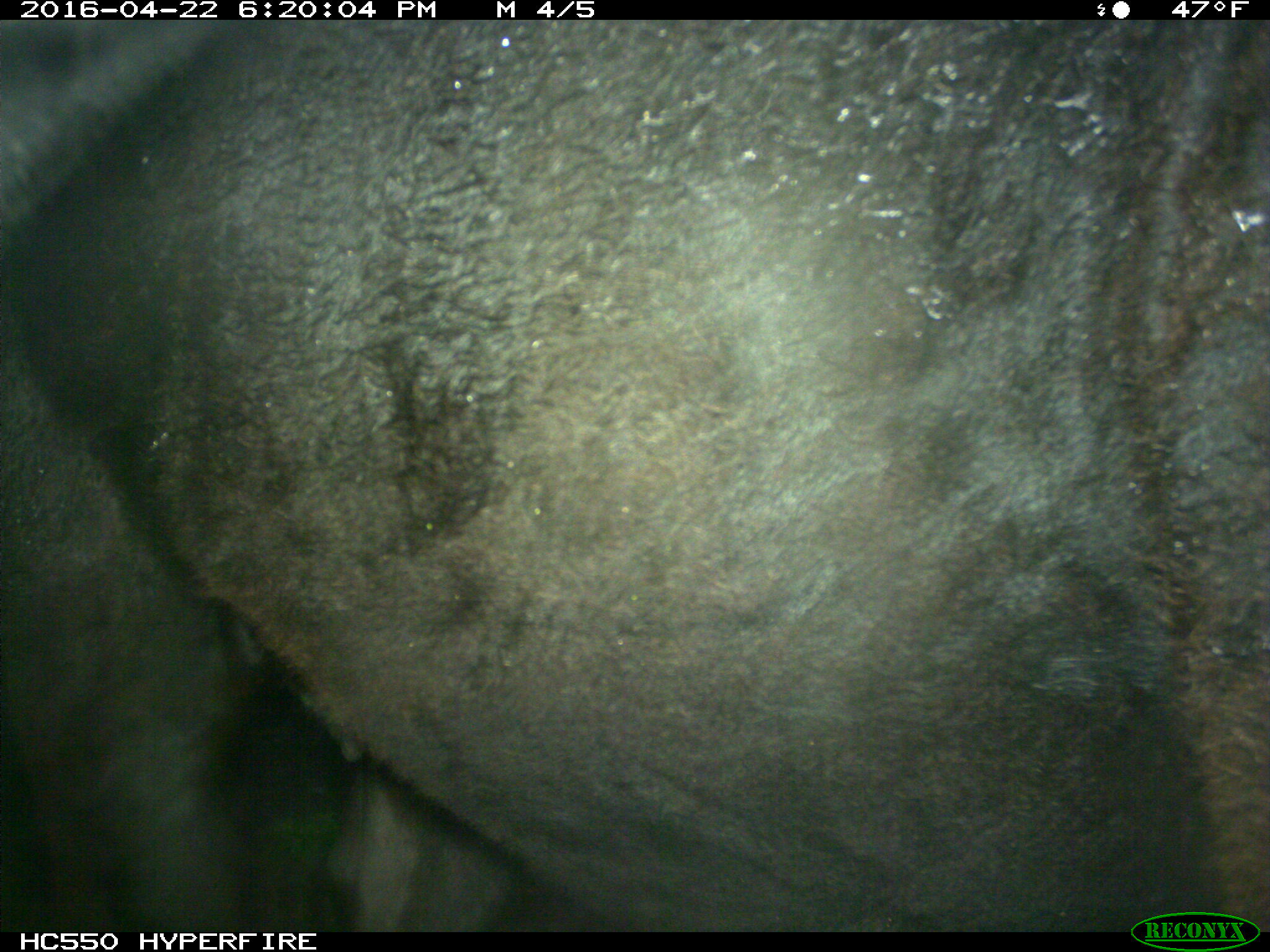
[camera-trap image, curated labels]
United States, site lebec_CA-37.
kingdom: Animalia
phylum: Chordata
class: Mammalia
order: Artiodactyla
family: Bovidae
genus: Bos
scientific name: Bos taurus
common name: domestic cow